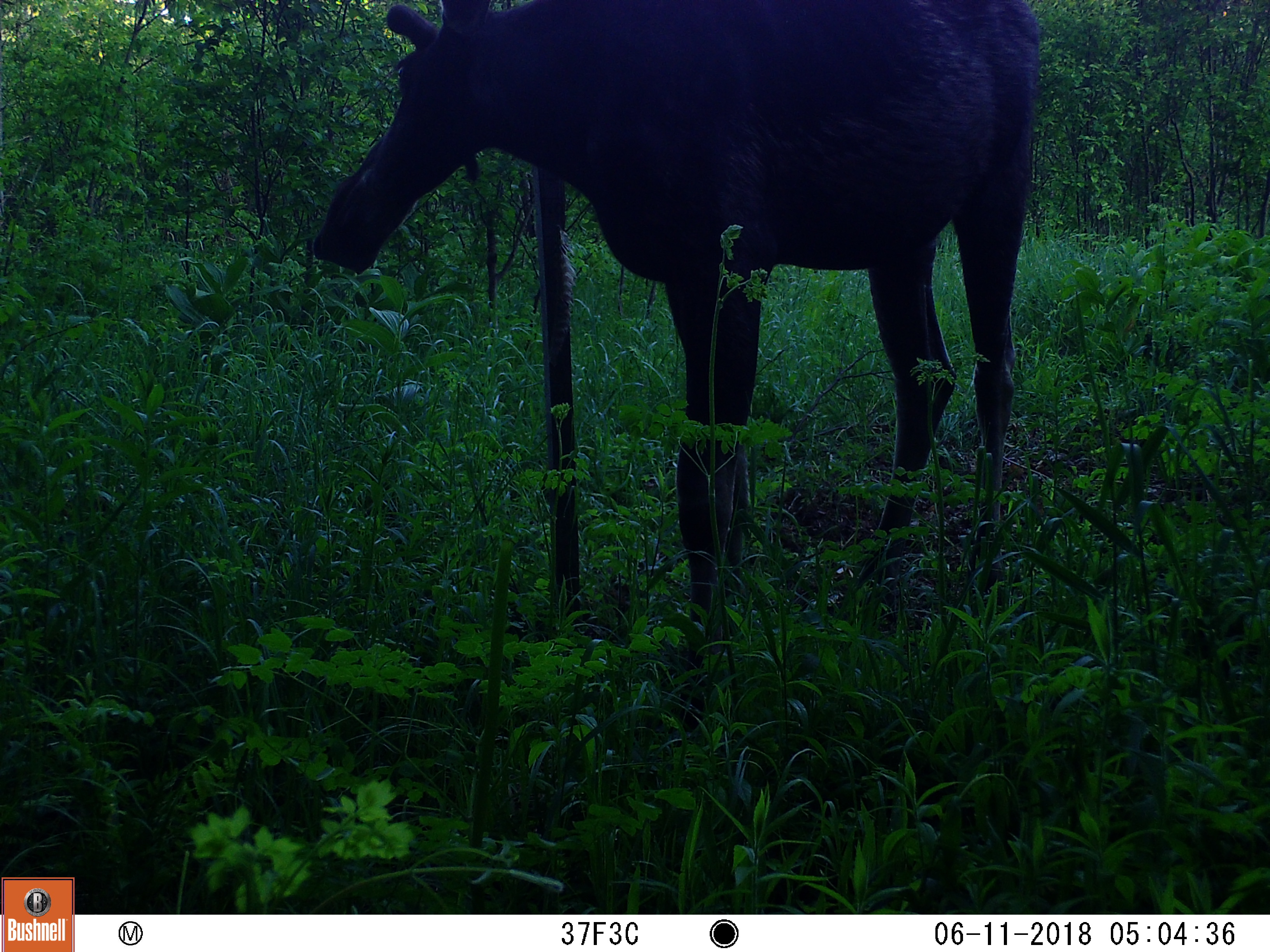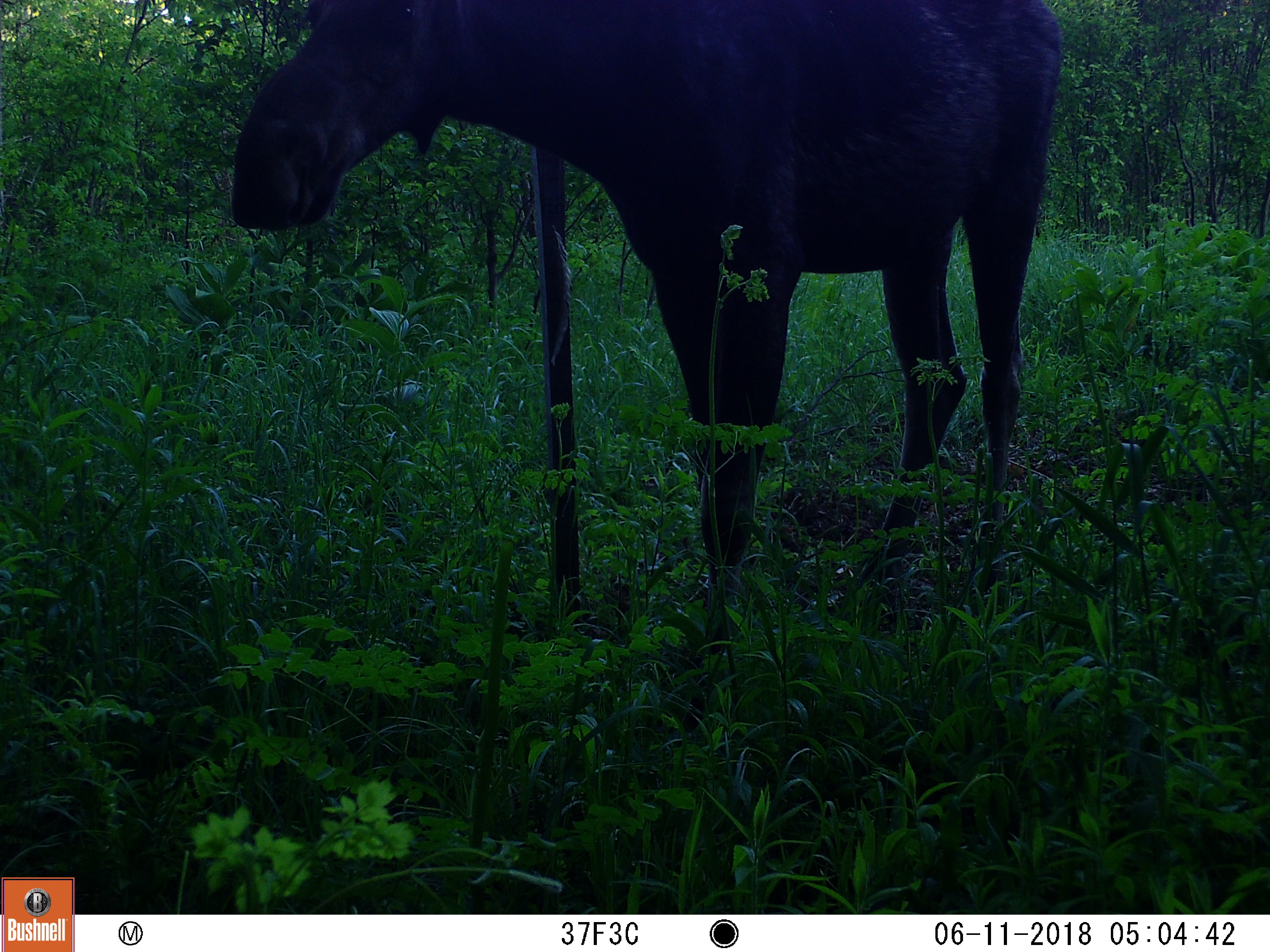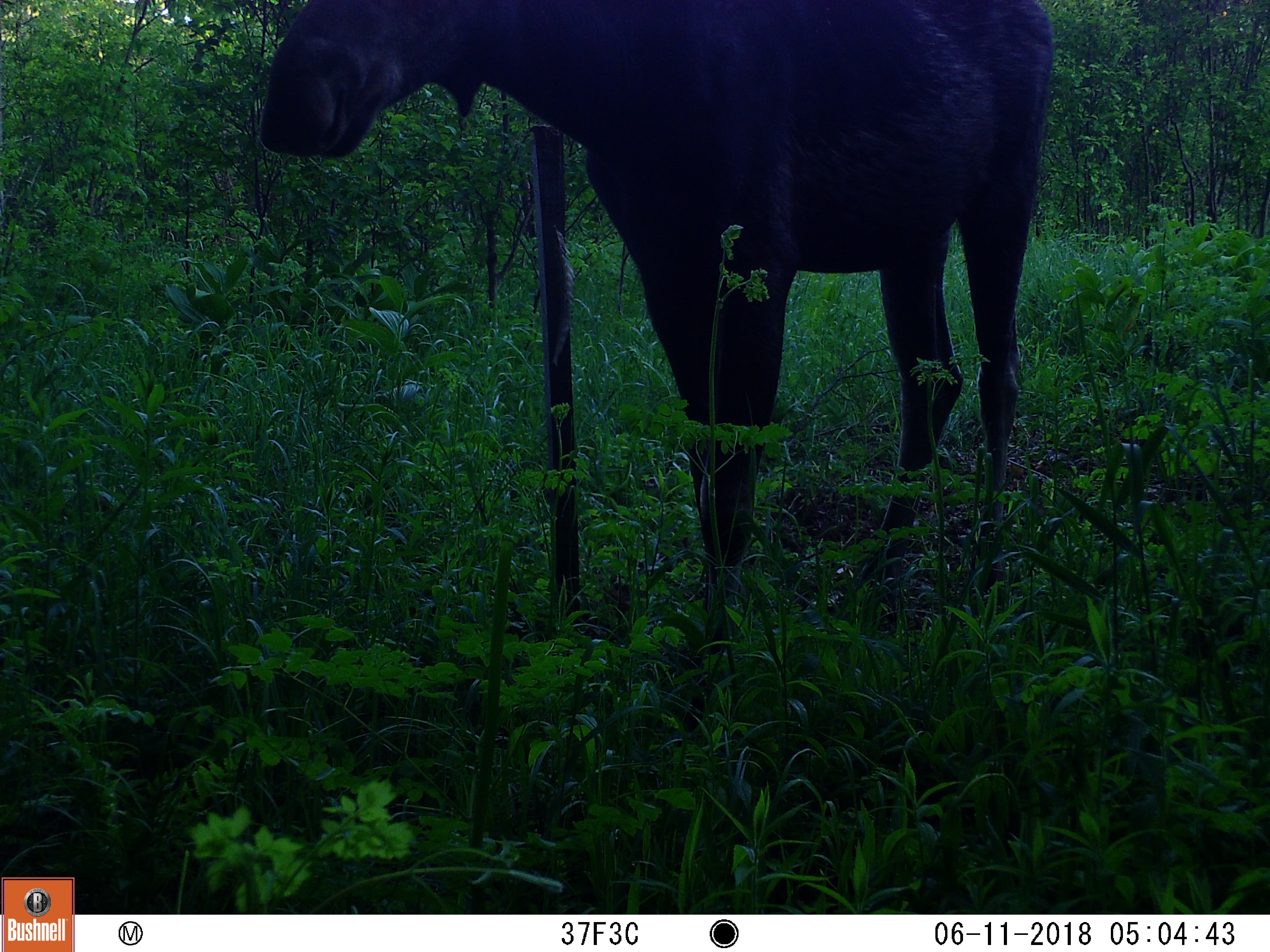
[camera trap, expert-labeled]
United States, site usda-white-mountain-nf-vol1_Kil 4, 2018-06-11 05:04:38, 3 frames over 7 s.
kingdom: Animalia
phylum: Chordata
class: Mammalia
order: Artiodactyla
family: Cervidae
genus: Alces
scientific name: Alces alces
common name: moose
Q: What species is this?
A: Moose (Alces alces).